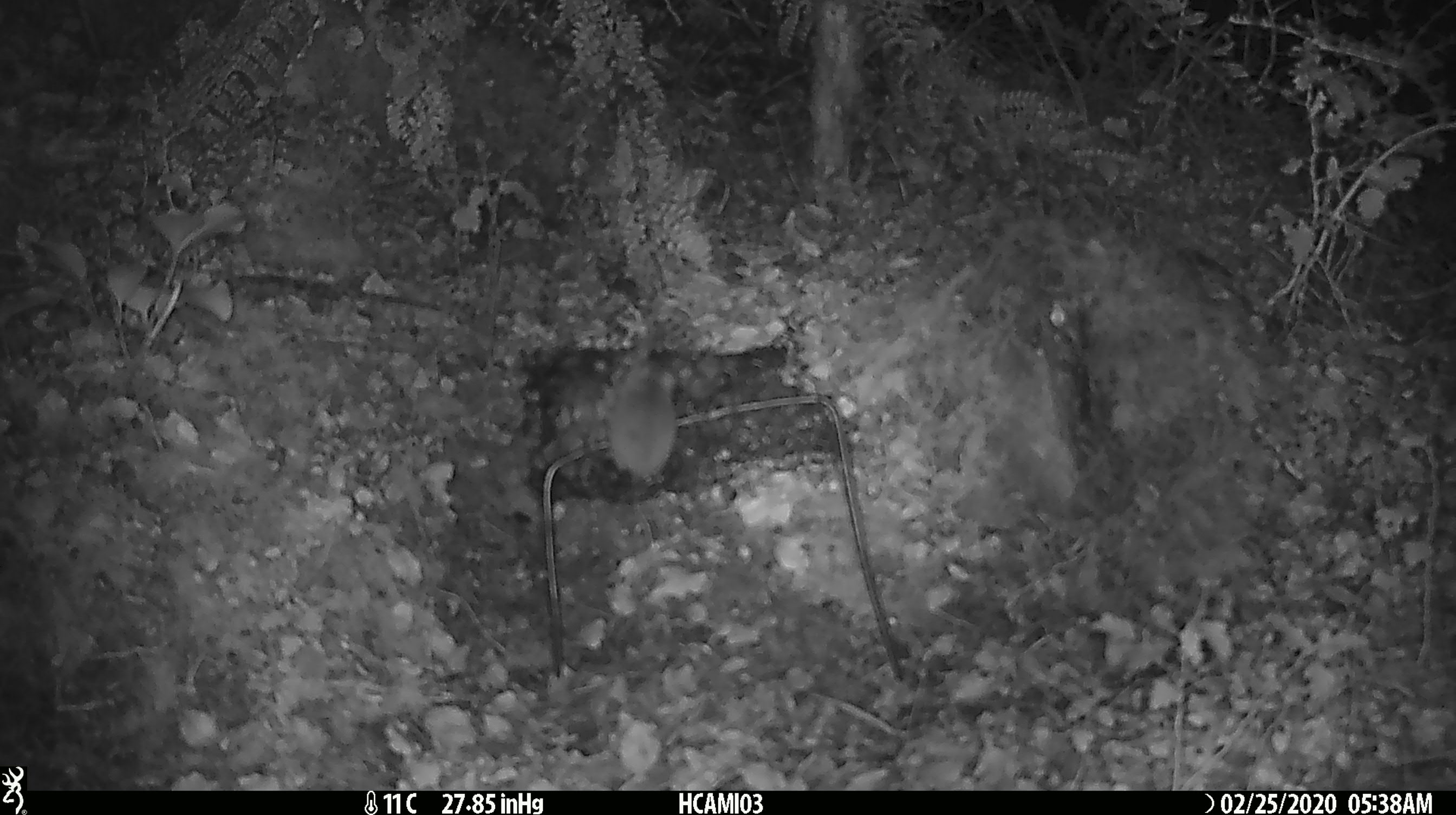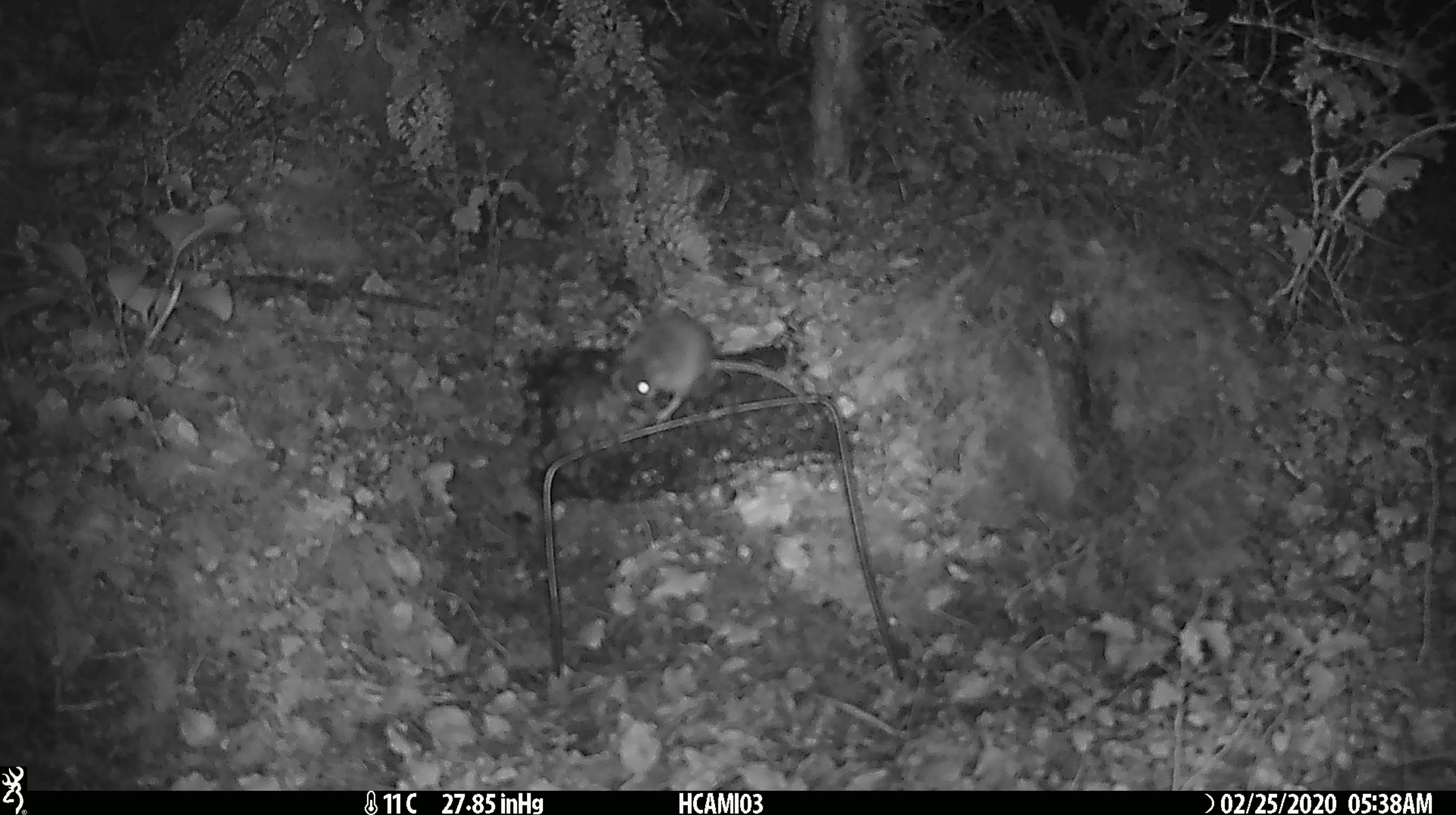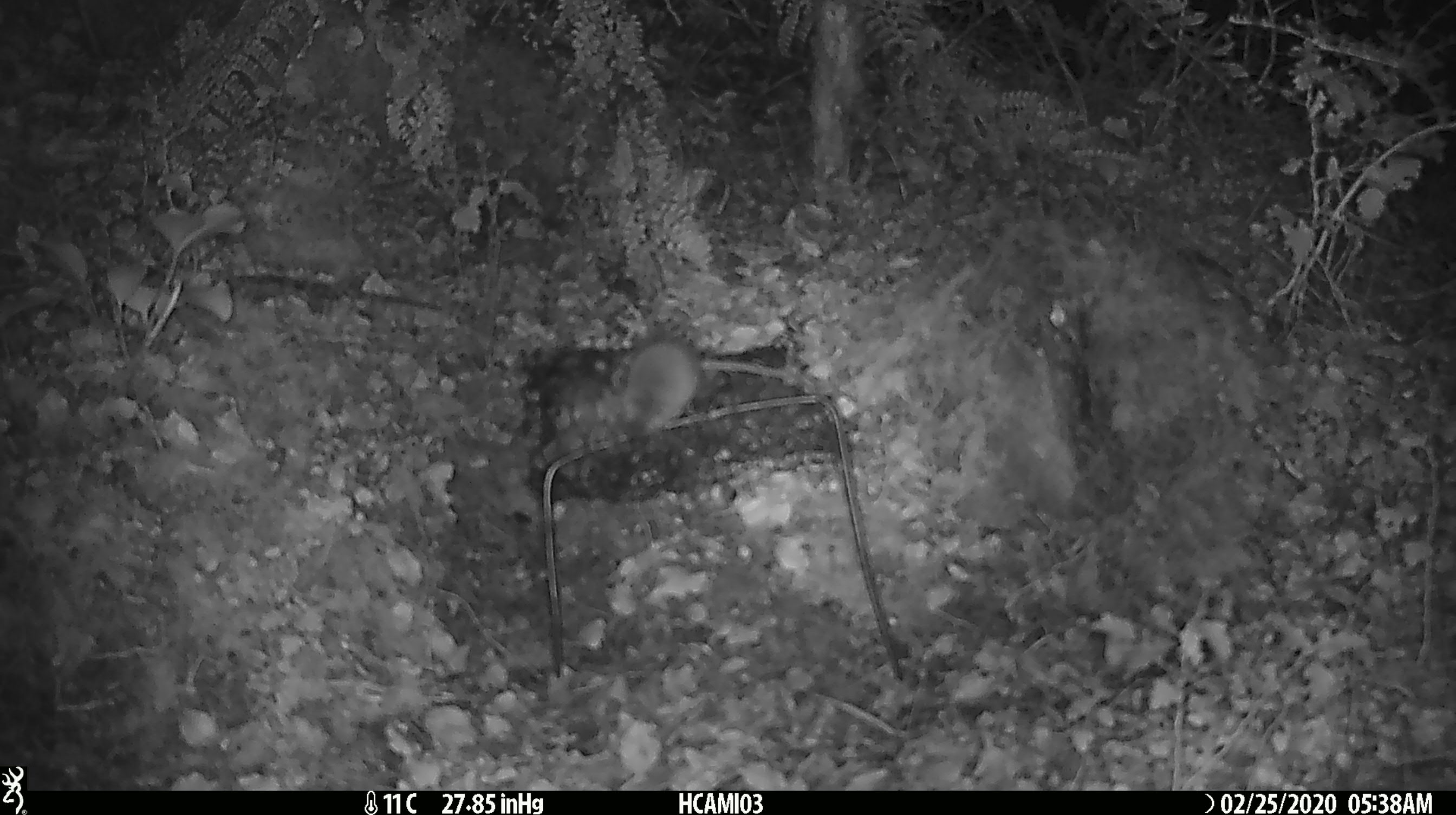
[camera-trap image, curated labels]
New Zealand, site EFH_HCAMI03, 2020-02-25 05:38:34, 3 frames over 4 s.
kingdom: Animalia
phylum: Chordata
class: Mammalia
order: Rodentia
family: Muridae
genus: Mus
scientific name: Mus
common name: mouse